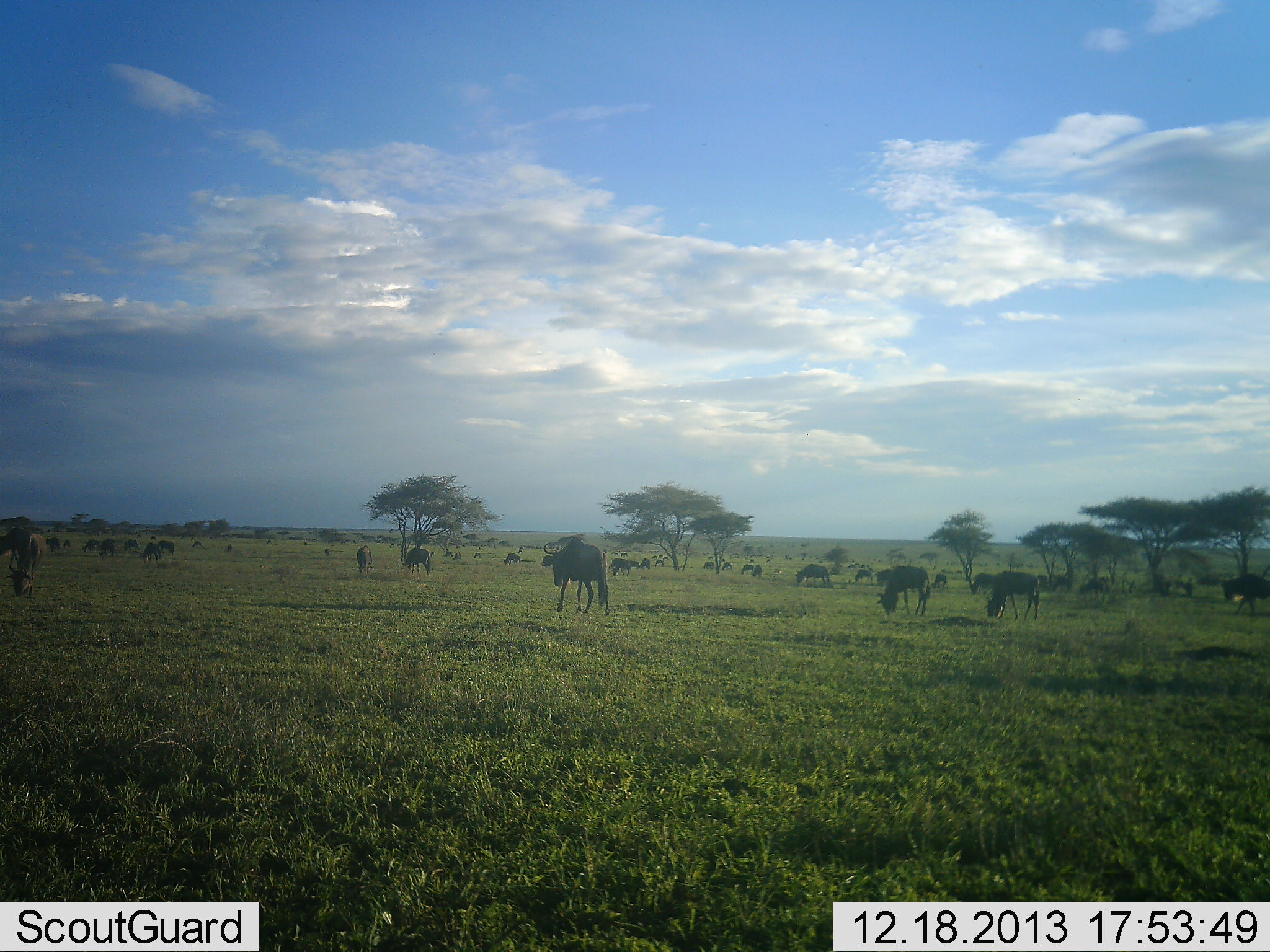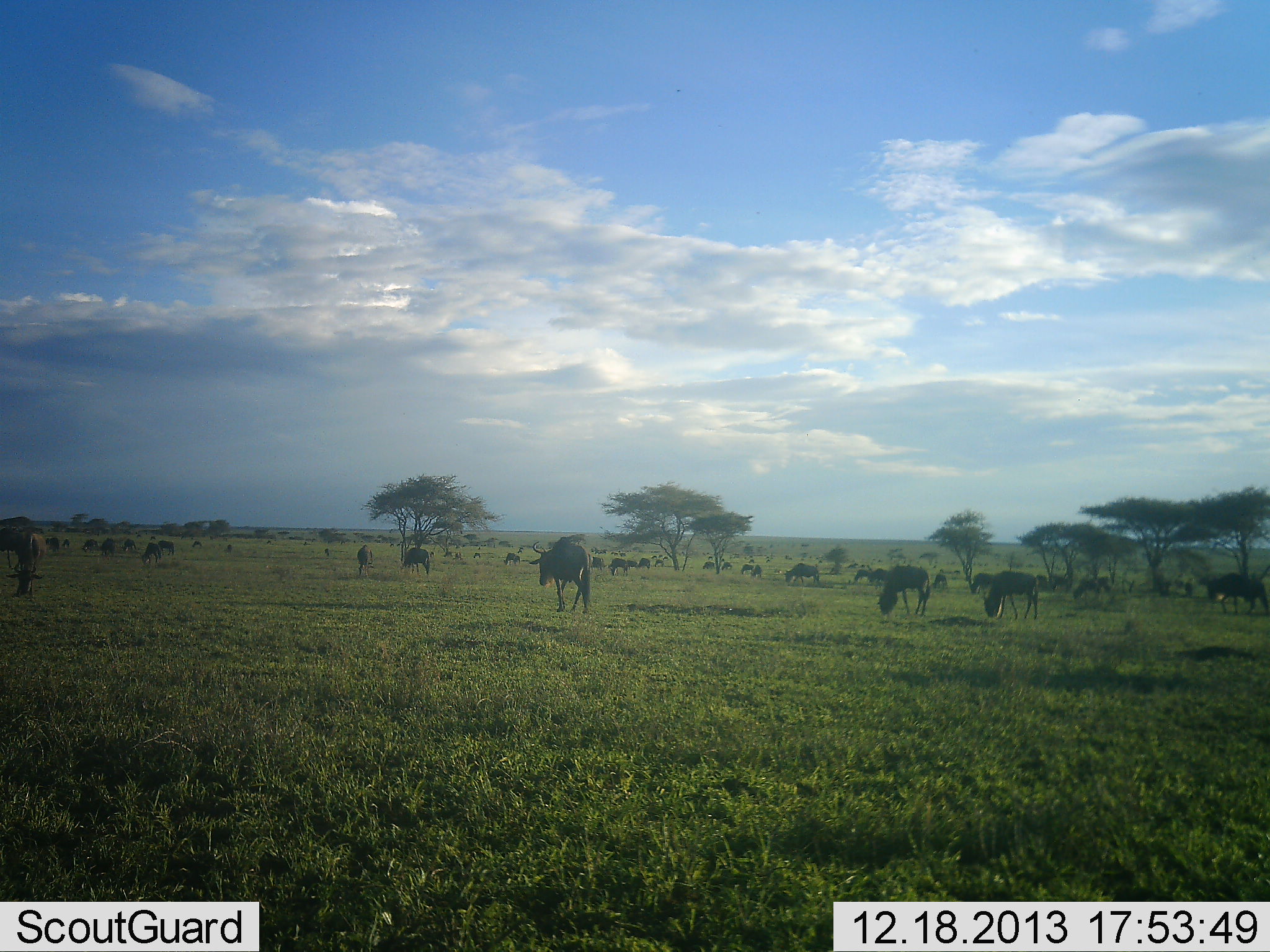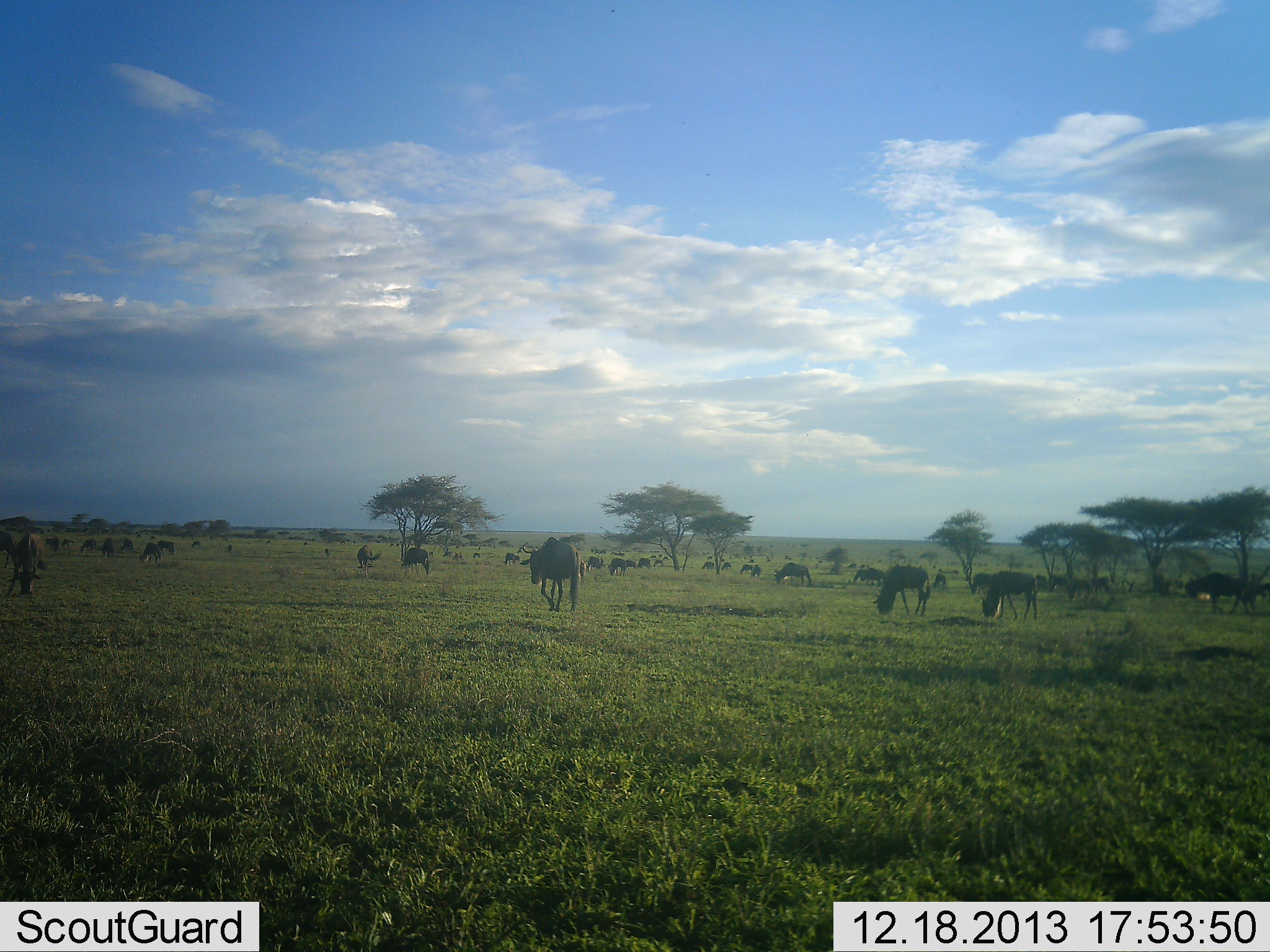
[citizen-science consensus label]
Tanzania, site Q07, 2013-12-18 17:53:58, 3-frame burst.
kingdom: Animalia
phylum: Chordata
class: Mammalia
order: Artiodactyla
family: Bovidae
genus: Connochaetes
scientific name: Connochaetes taurinus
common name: blue wildebeest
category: wildebeest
Wildebeest (blue wildebeest) (Connochaetes taurinus), count 11-50. Behavior (volunteer vote fractions): standing 32%, resting 7%, moving 75%, interacting 5%. Young present (vote fraction): 0%. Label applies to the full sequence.